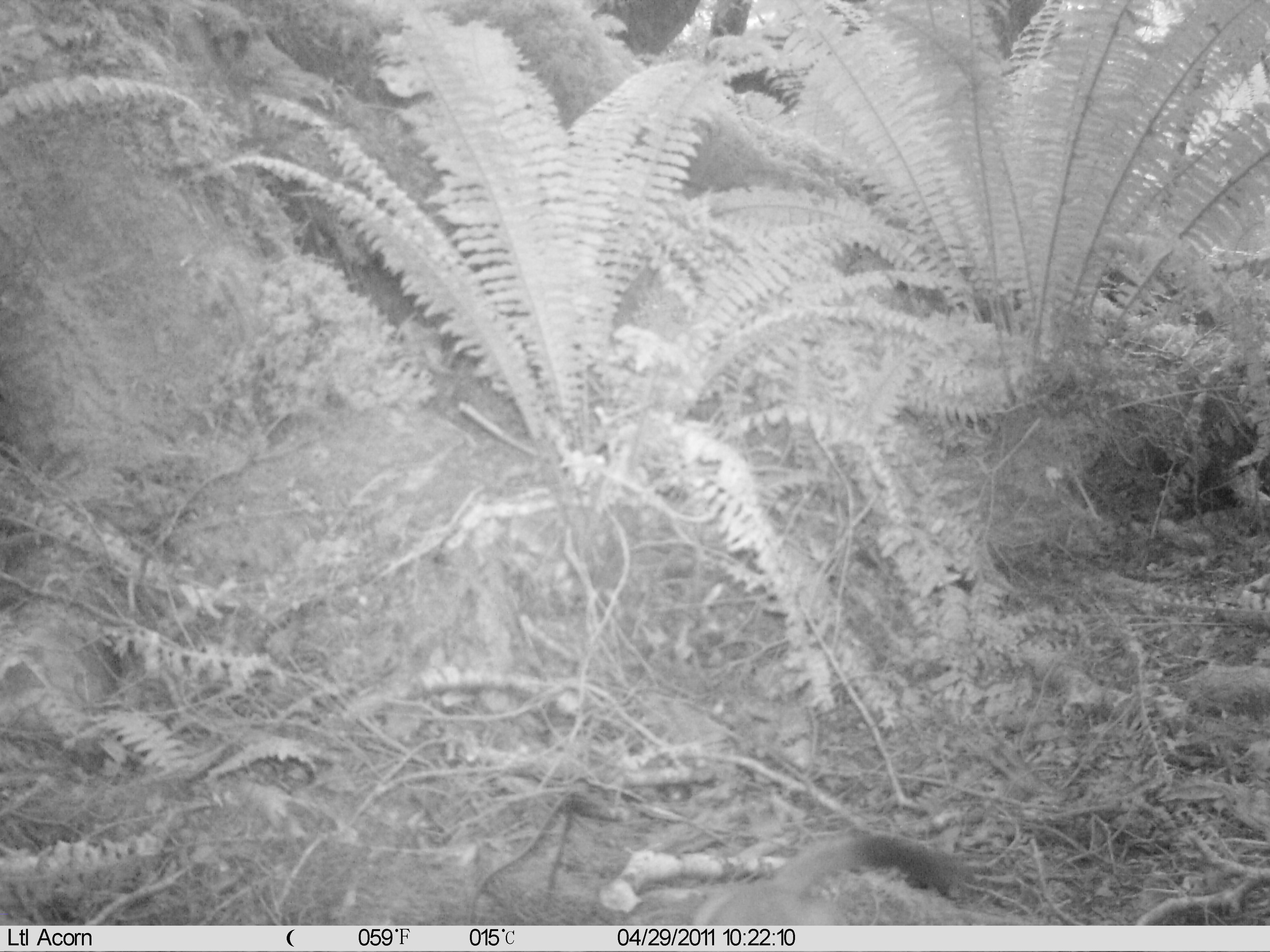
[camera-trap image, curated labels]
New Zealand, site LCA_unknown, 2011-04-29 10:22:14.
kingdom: Animalia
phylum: Chordata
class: Mammalia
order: Carnivora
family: Mustelidae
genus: Mustela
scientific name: Mustela erminea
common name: stoat